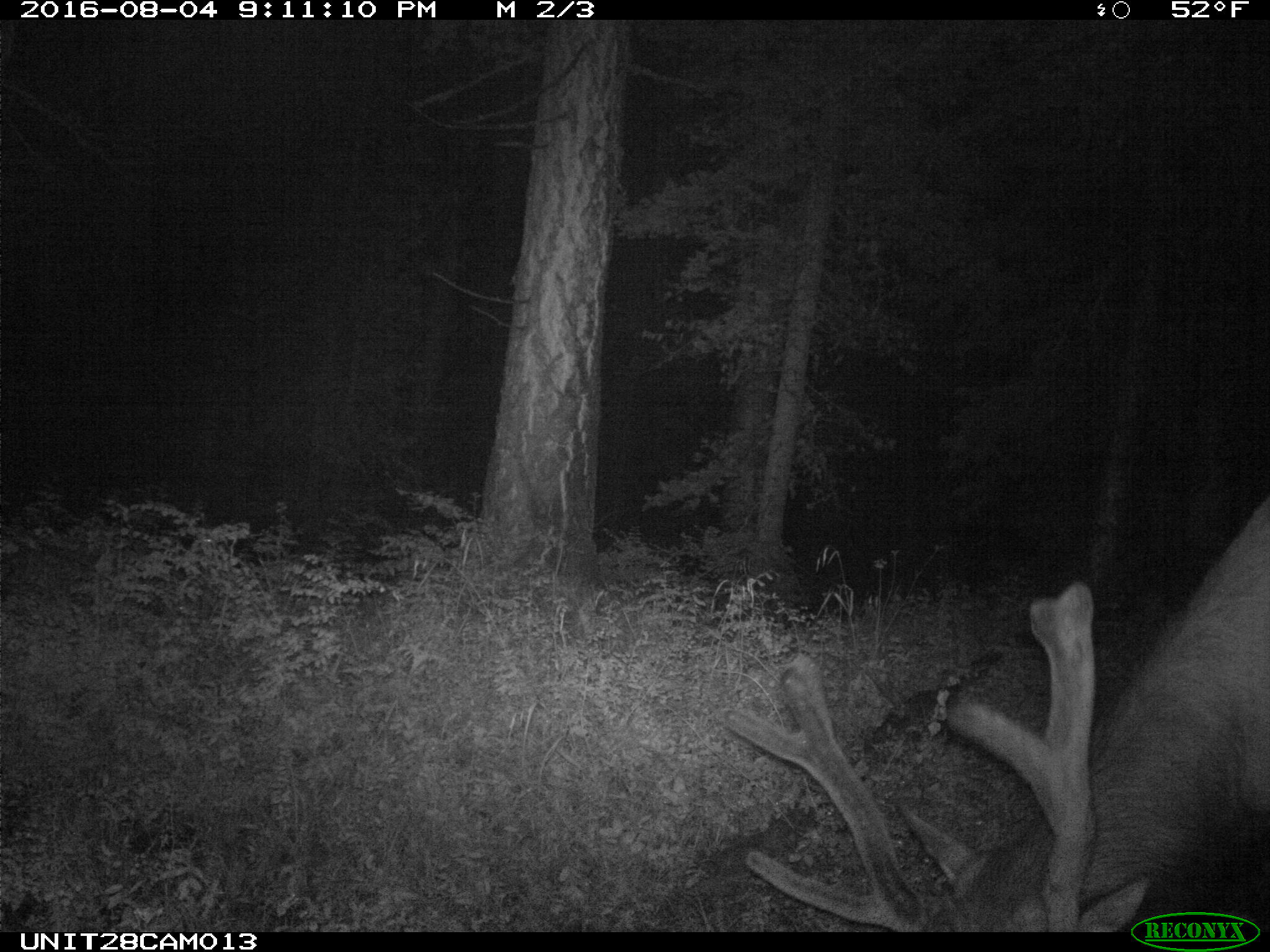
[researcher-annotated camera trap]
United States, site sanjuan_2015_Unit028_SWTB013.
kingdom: Animalia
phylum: Chordata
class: Mammalia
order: Artiodactyla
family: Cervidae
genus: Cervus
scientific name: Cervus elaphus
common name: red deer